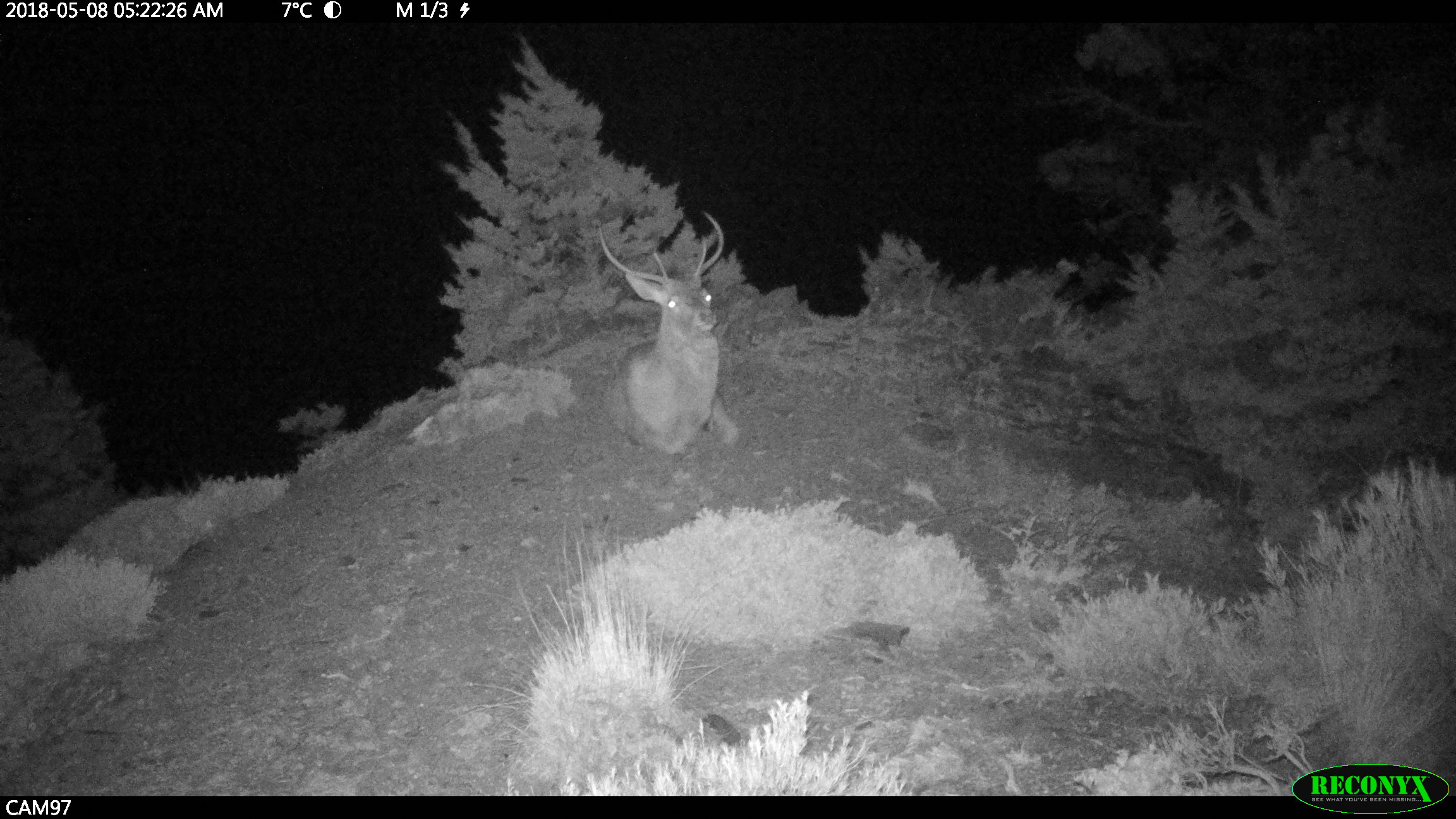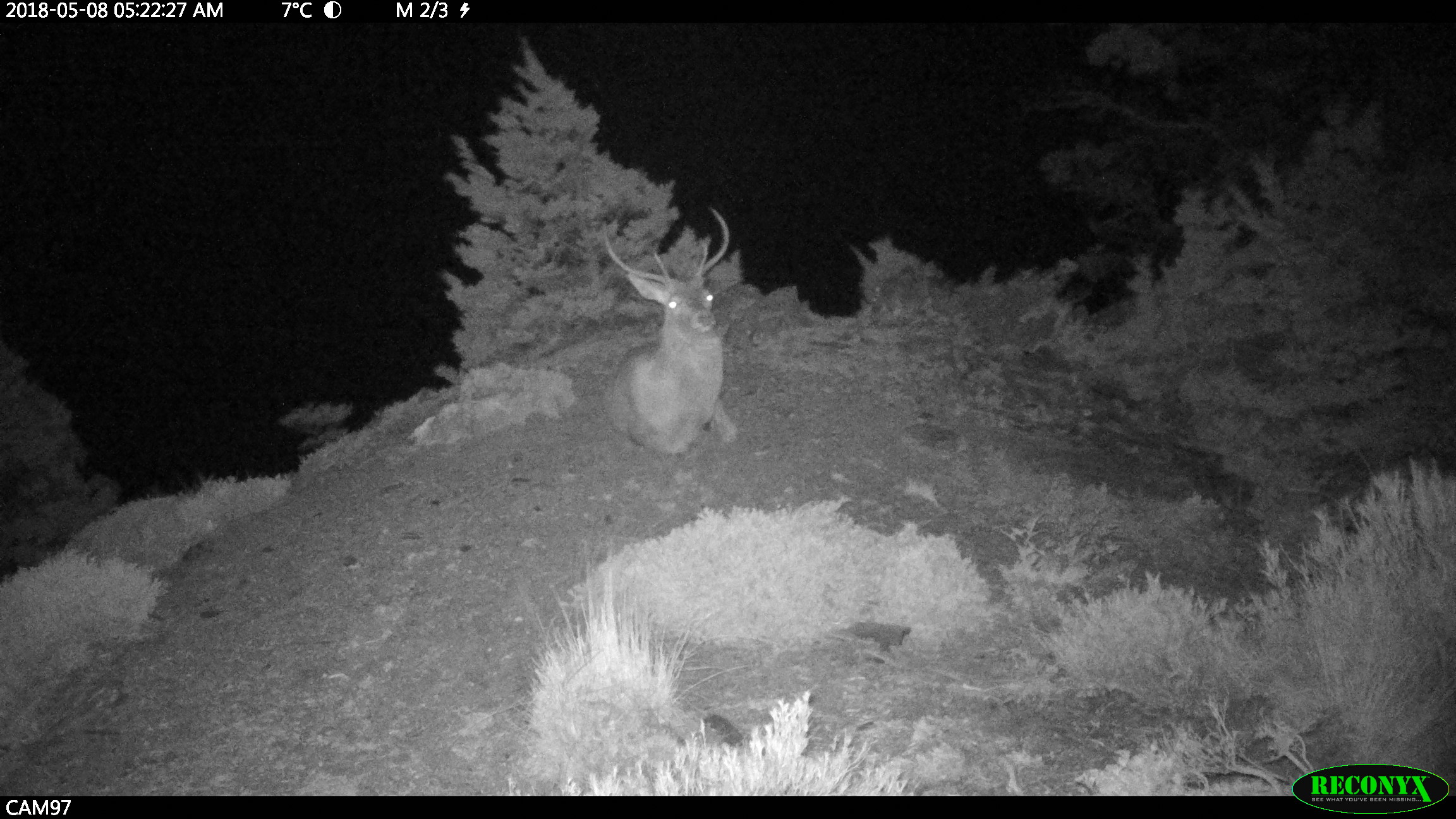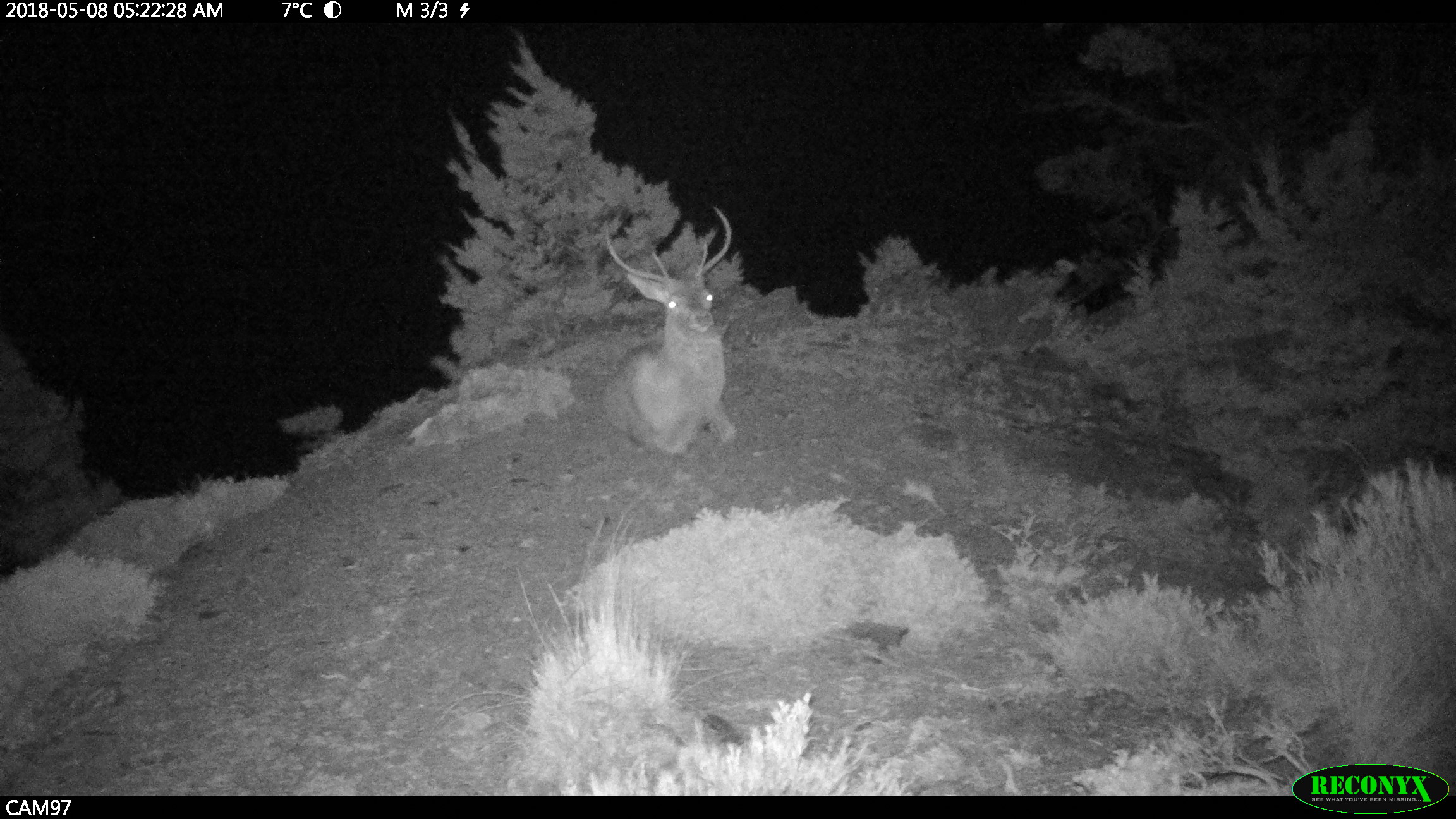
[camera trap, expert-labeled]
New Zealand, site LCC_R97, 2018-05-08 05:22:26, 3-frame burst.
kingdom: Animalia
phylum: Chordata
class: Mammalia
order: Artiodactyla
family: Cervidae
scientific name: Cervidae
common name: deer